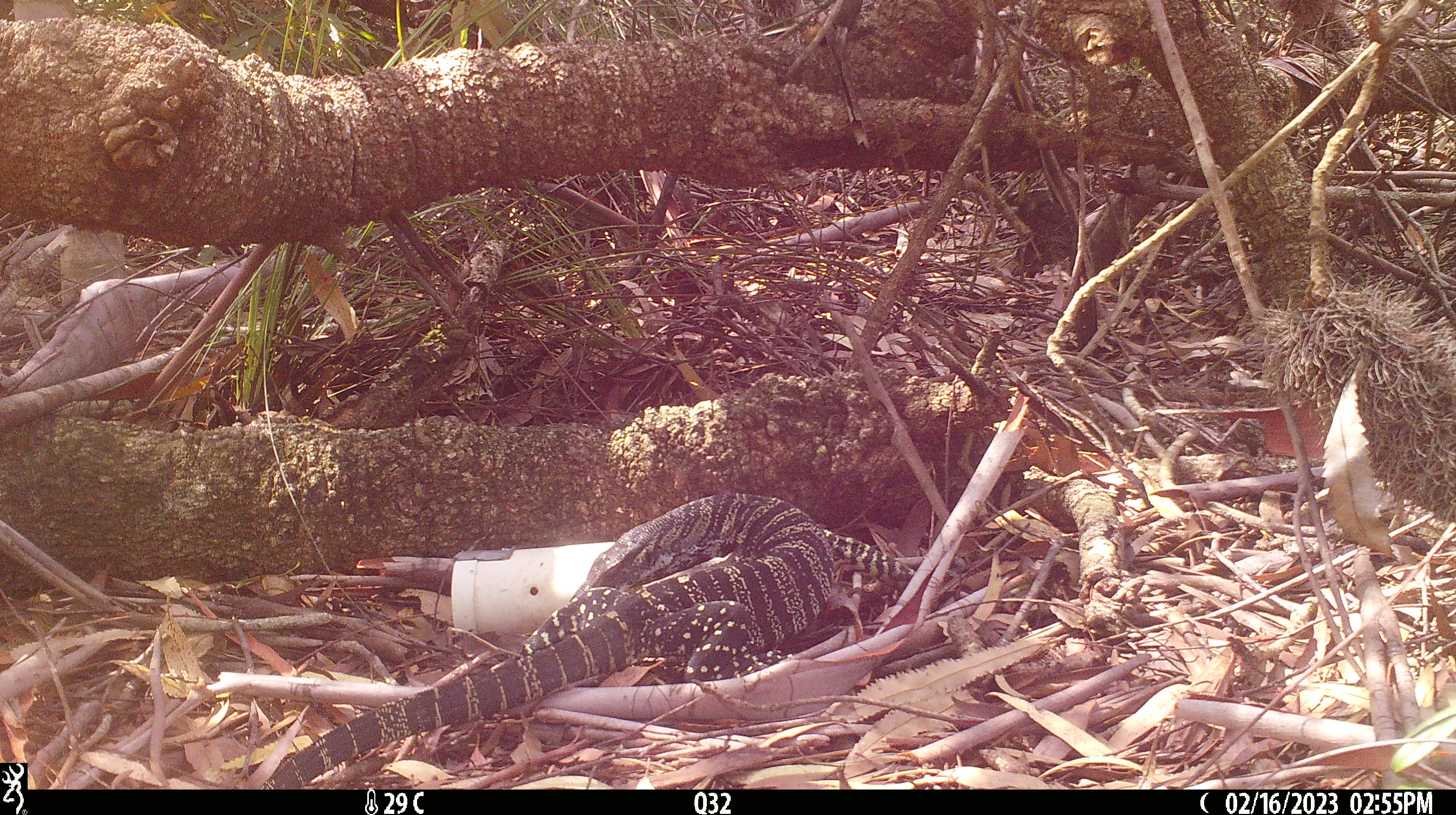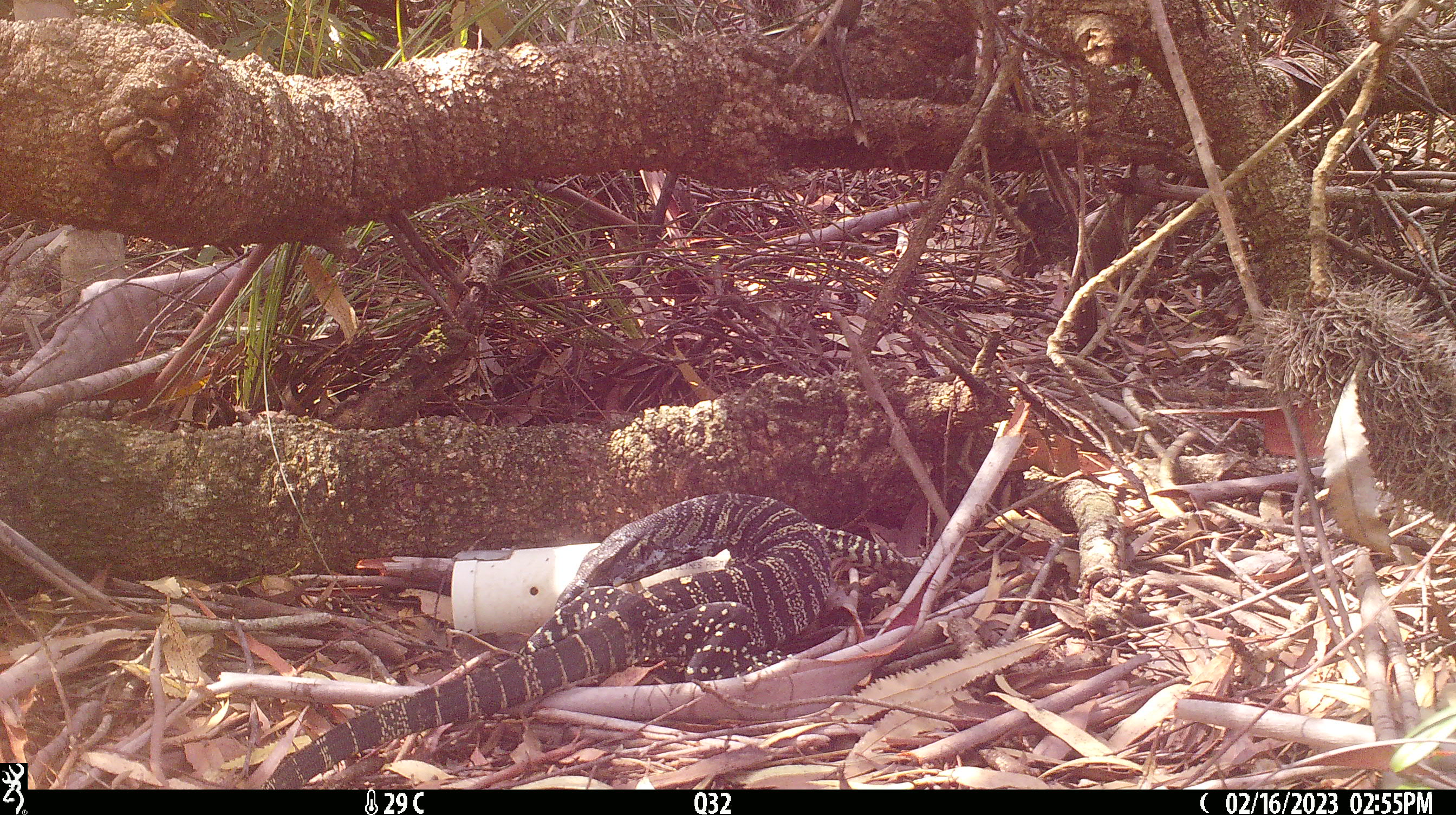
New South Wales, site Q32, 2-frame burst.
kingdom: Animalia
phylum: Chordata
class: Reptilia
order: Squamata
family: Varanidae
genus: Varanus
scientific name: Varanus varius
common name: lace monitor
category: goanna